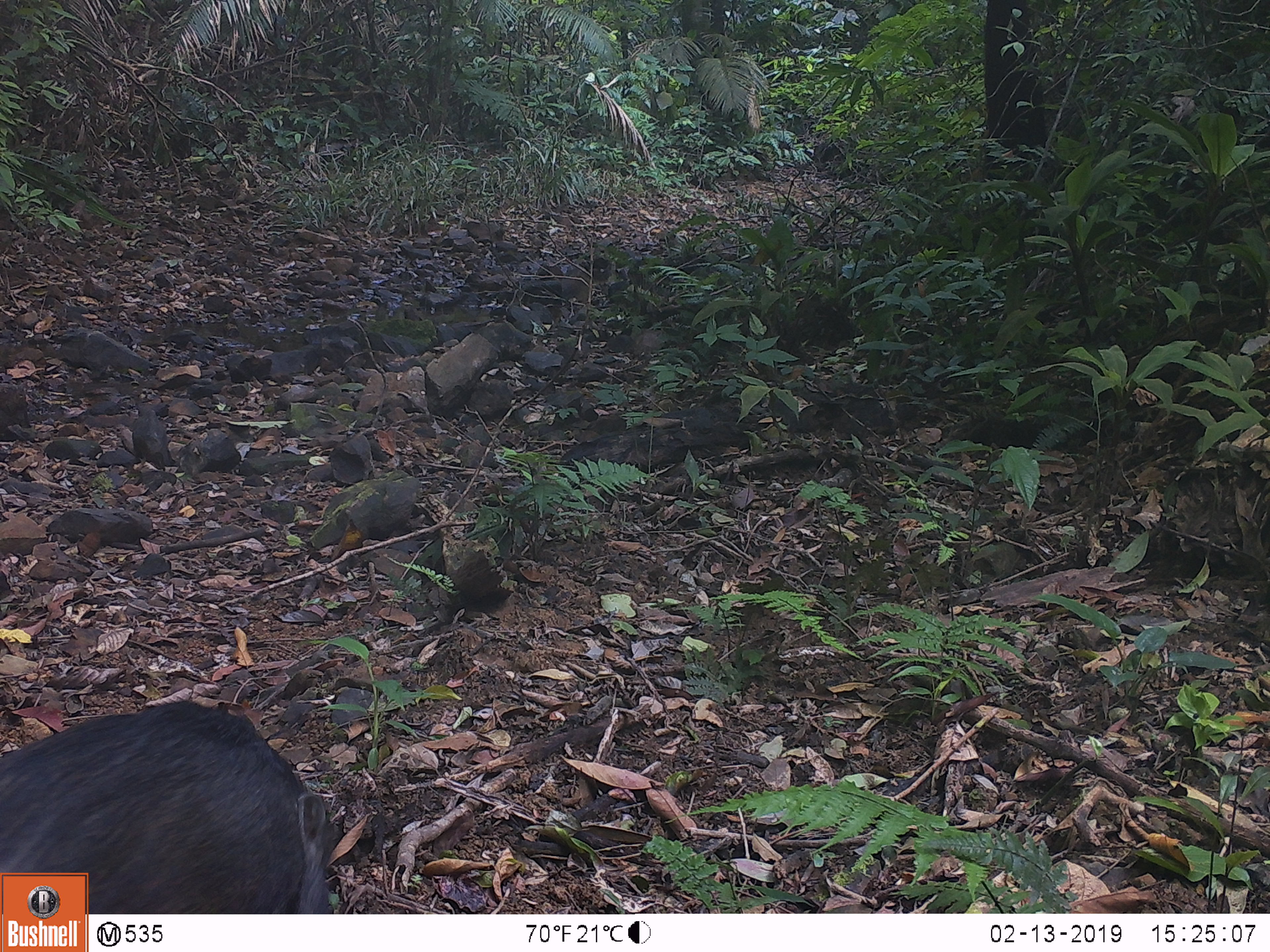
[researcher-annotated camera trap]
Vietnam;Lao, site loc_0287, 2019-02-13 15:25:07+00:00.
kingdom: Animalia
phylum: Chordata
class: Mammalia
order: Artiodactyla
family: Suidae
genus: Sus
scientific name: Sus scrofa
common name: eurasian wild pig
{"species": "eurasian wild pig (Sus scrofa)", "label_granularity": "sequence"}